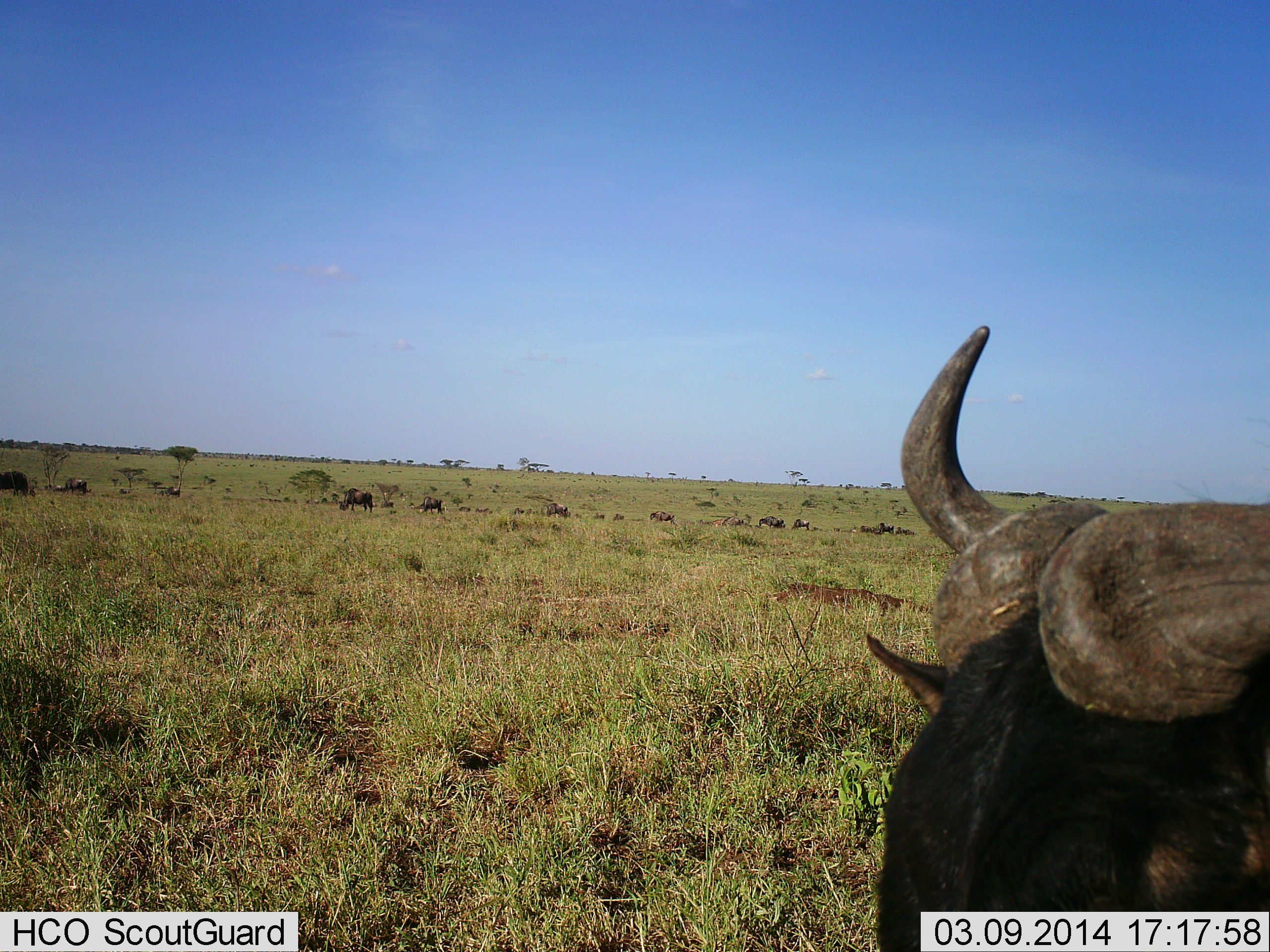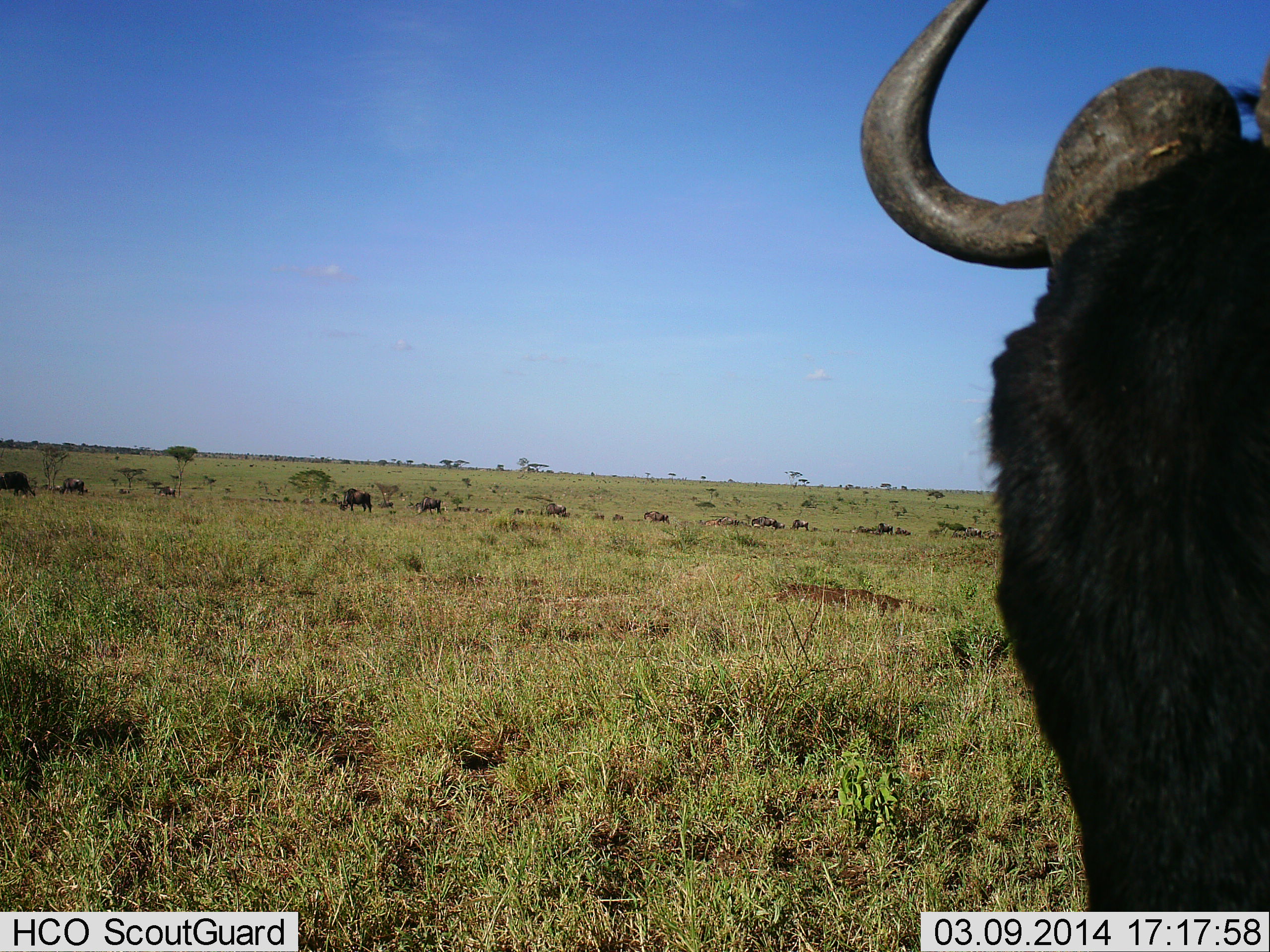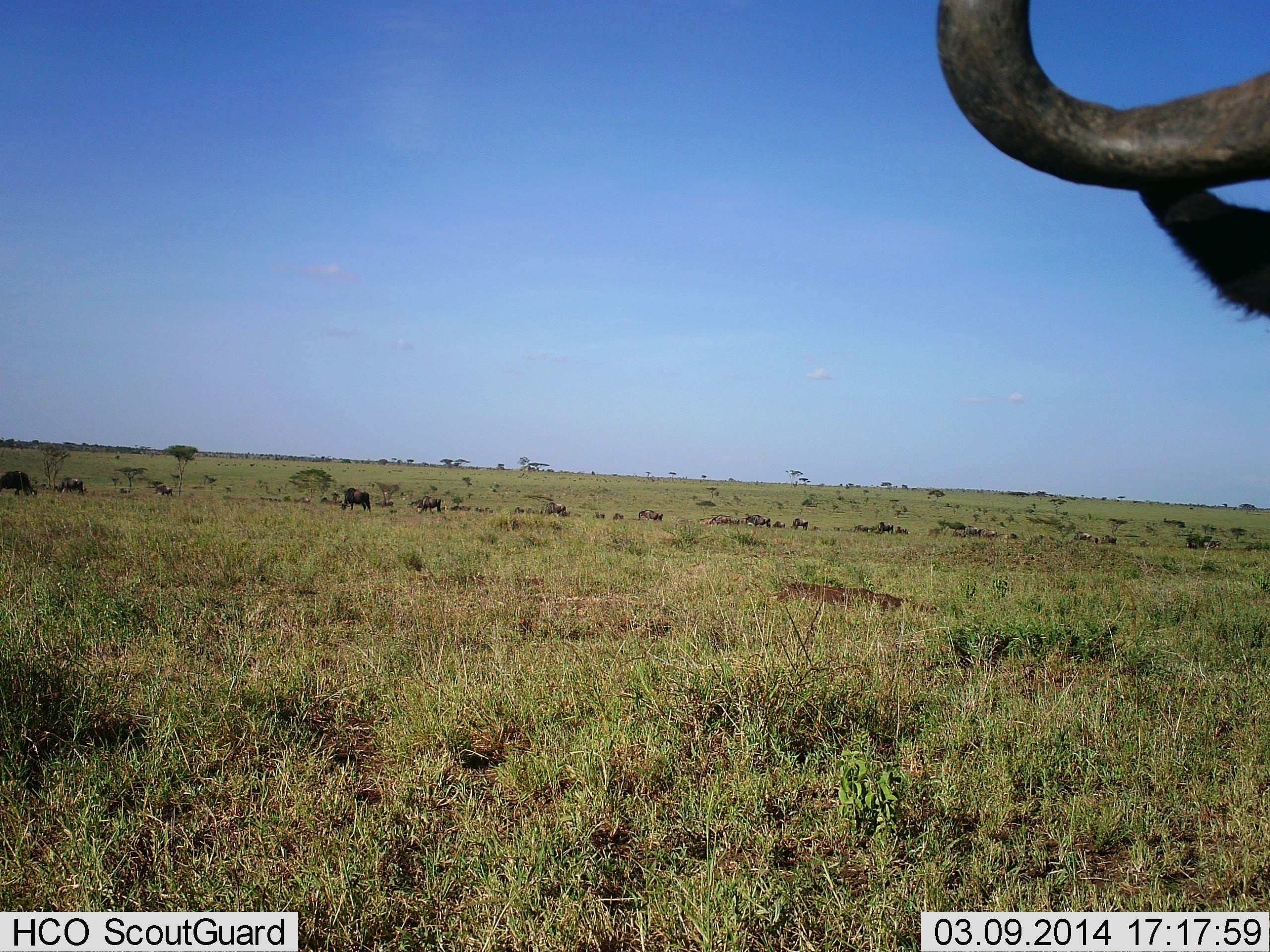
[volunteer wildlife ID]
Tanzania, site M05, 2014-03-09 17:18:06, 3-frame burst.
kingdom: Animalia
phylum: Chordata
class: Mammalia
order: Artiodactyla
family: Bovidae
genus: Connochaetes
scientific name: Connochaetes taurinus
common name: blue wildebeest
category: wildebeest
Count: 11-50.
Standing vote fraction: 60%.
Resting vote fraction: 0%.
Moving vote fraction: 50%.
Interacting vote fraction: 0%.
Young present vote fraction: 0%.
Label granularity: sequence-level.